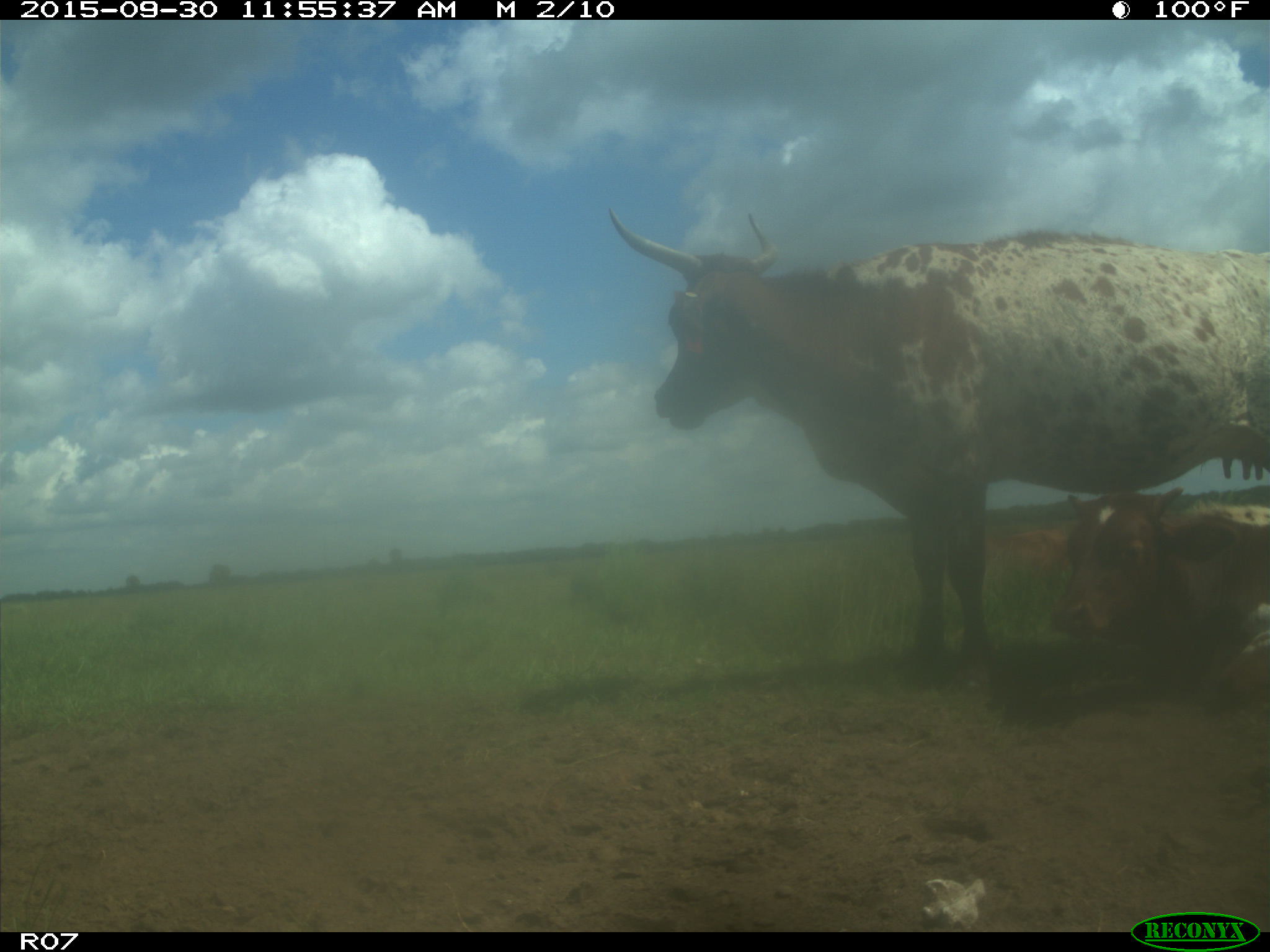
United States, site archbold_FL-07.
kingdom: Animalia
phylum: Chordata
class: Mammalia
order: Artiodactyla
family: Bovidae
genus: Bos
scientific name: Bos taurus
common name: domestic cow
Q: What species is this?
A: Bos taurus (domestic cow).